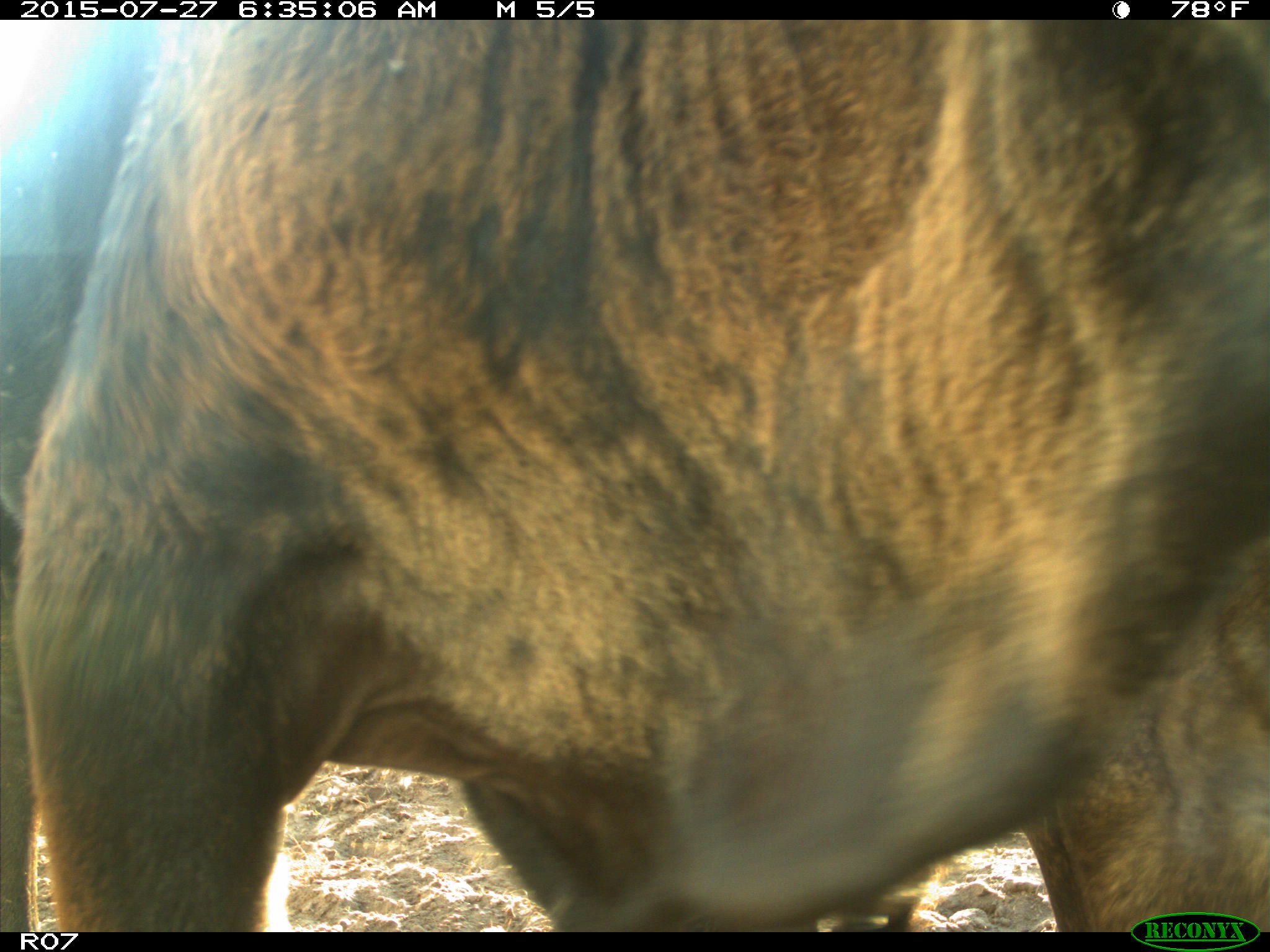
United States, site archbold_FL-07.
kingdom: Animalia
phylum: Chordata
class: Mammalia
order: Artiodactyla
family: Bovidae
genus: Bos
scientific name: Bos taurus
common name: domestic cow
Bos taurus (domestic cow).